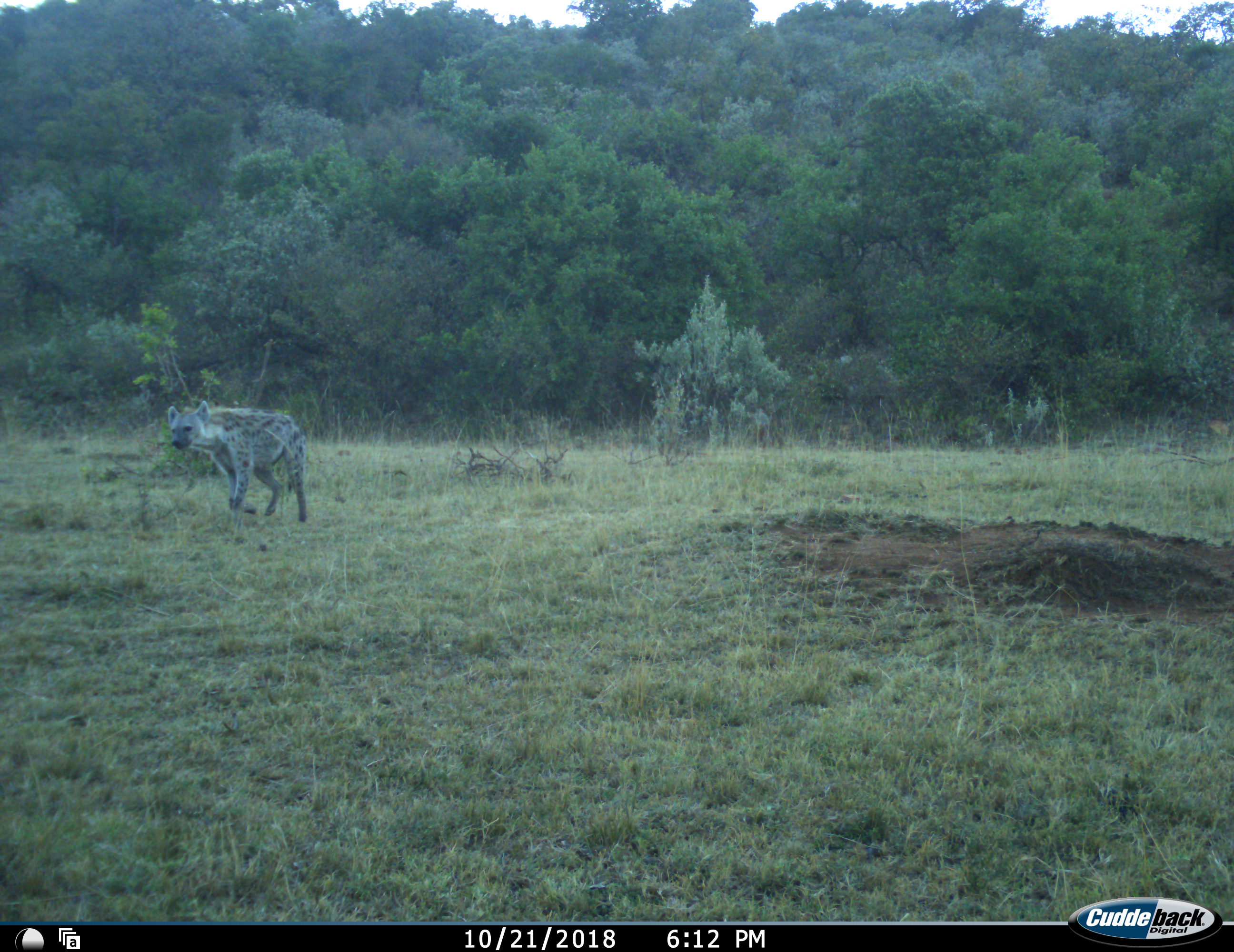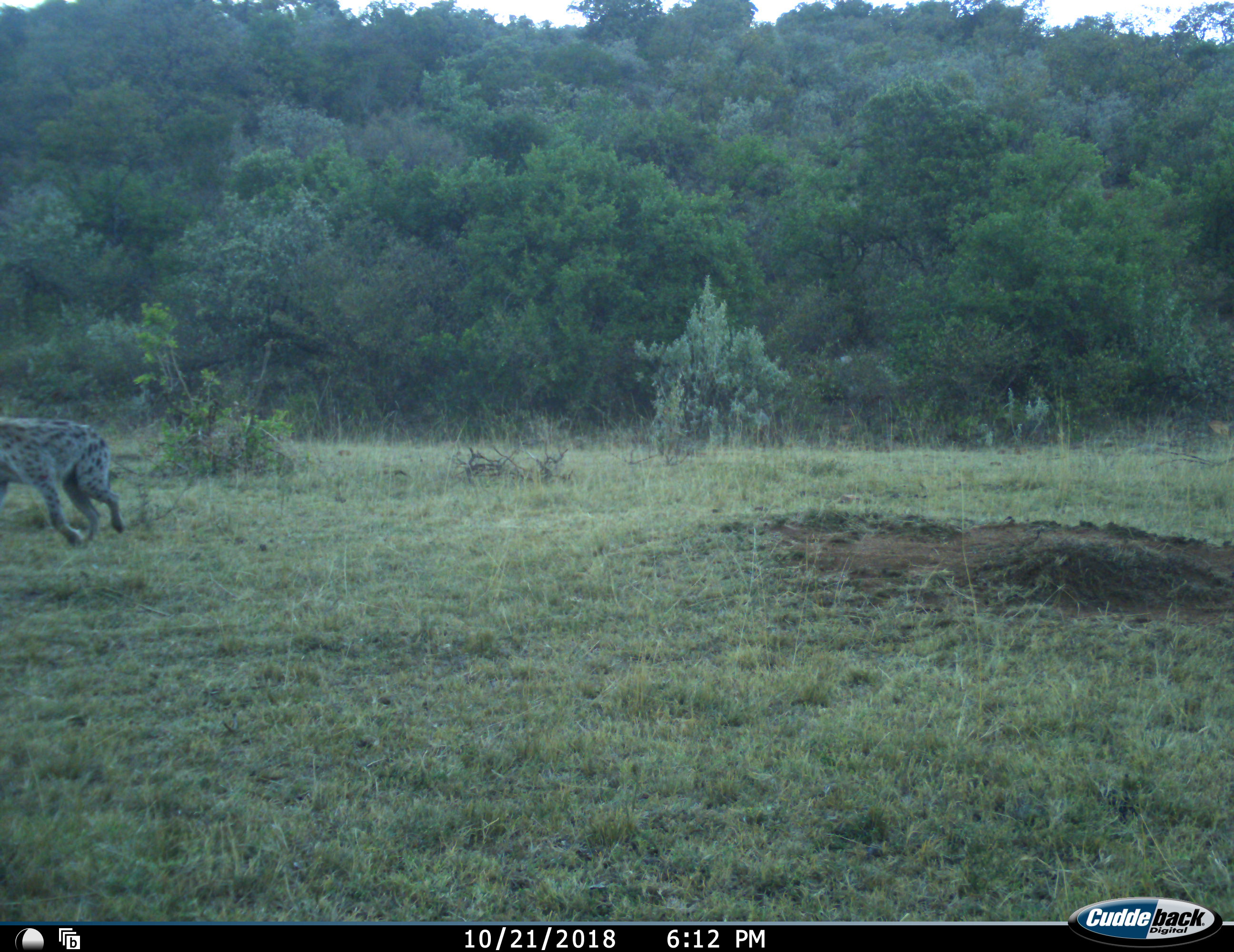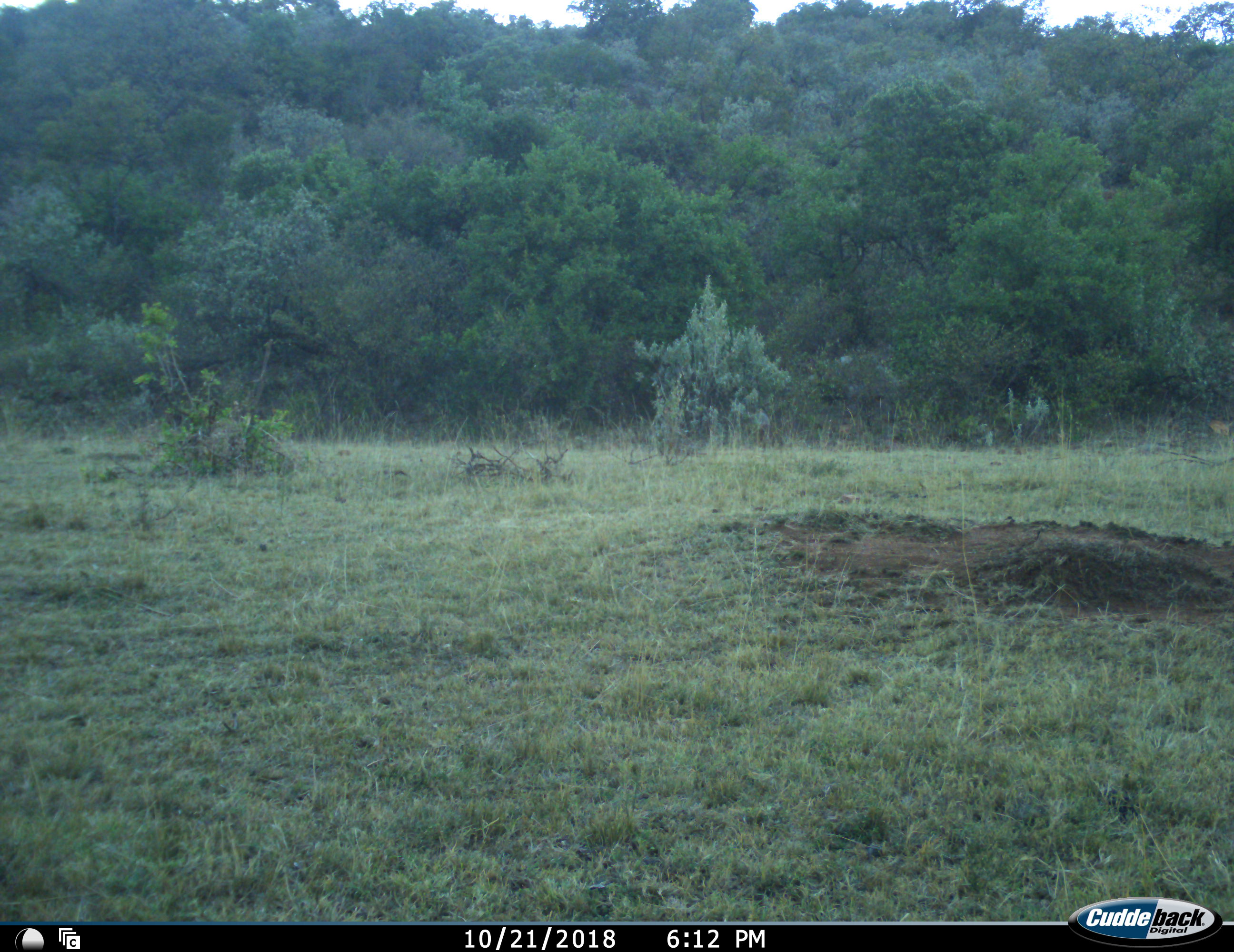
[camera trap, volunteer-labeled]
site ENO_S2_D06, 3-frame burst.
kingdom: Animalia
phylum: Chordata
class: Mammalia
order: Carnivora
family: Hyaenidae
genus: Crocuta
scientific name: Crocuta crocuta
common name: spotted hyena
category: hyenaspotted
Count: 1.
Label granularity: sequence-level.